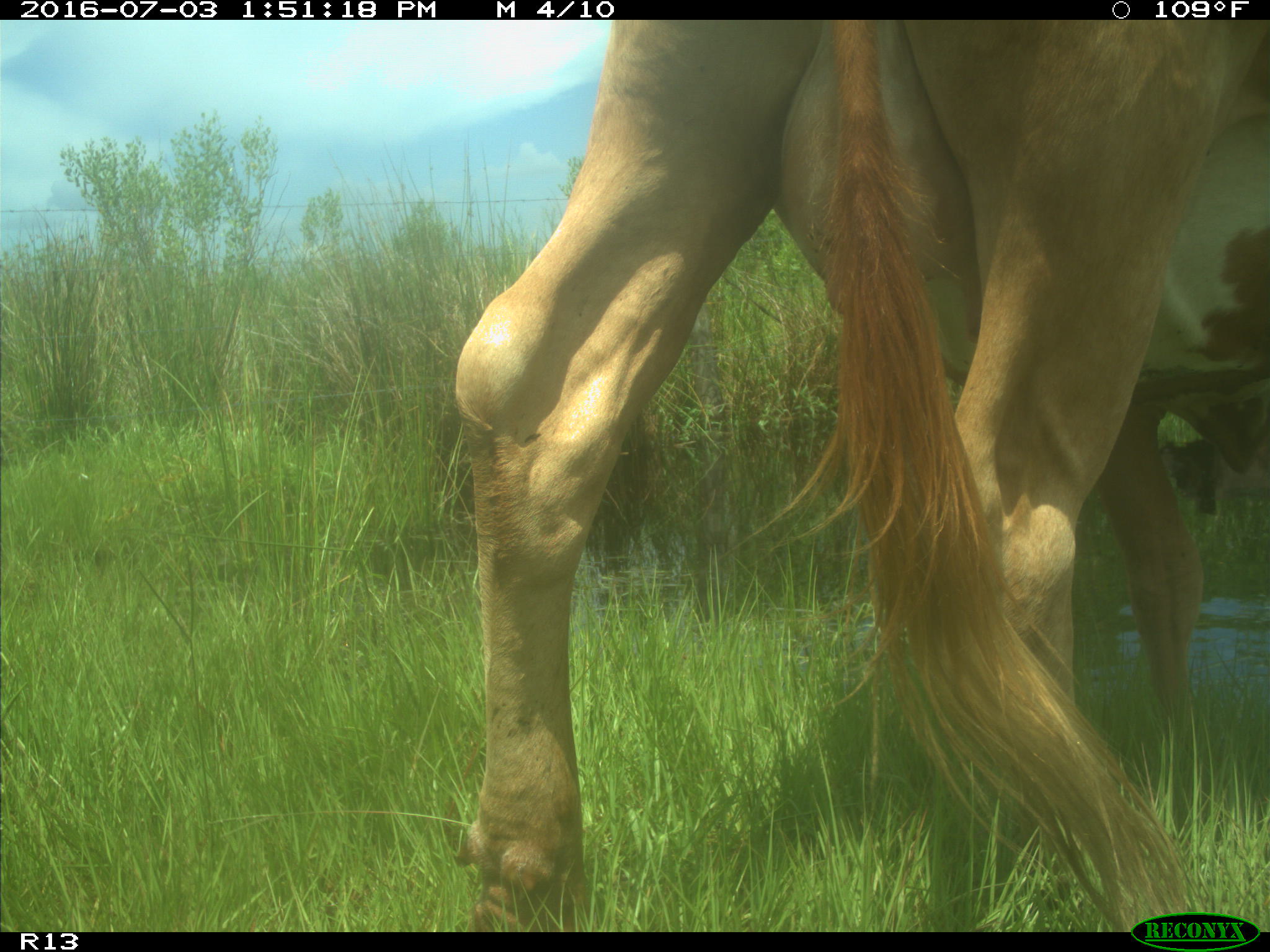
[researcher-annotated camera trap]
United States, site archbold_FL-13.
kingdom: Animalia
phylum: Chordata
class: Mammalia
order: Artiodactyla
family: Bovidae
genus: Bos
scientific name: Bos taurus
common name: domestic cow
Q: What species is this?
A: Bos taurus (domestic cow).